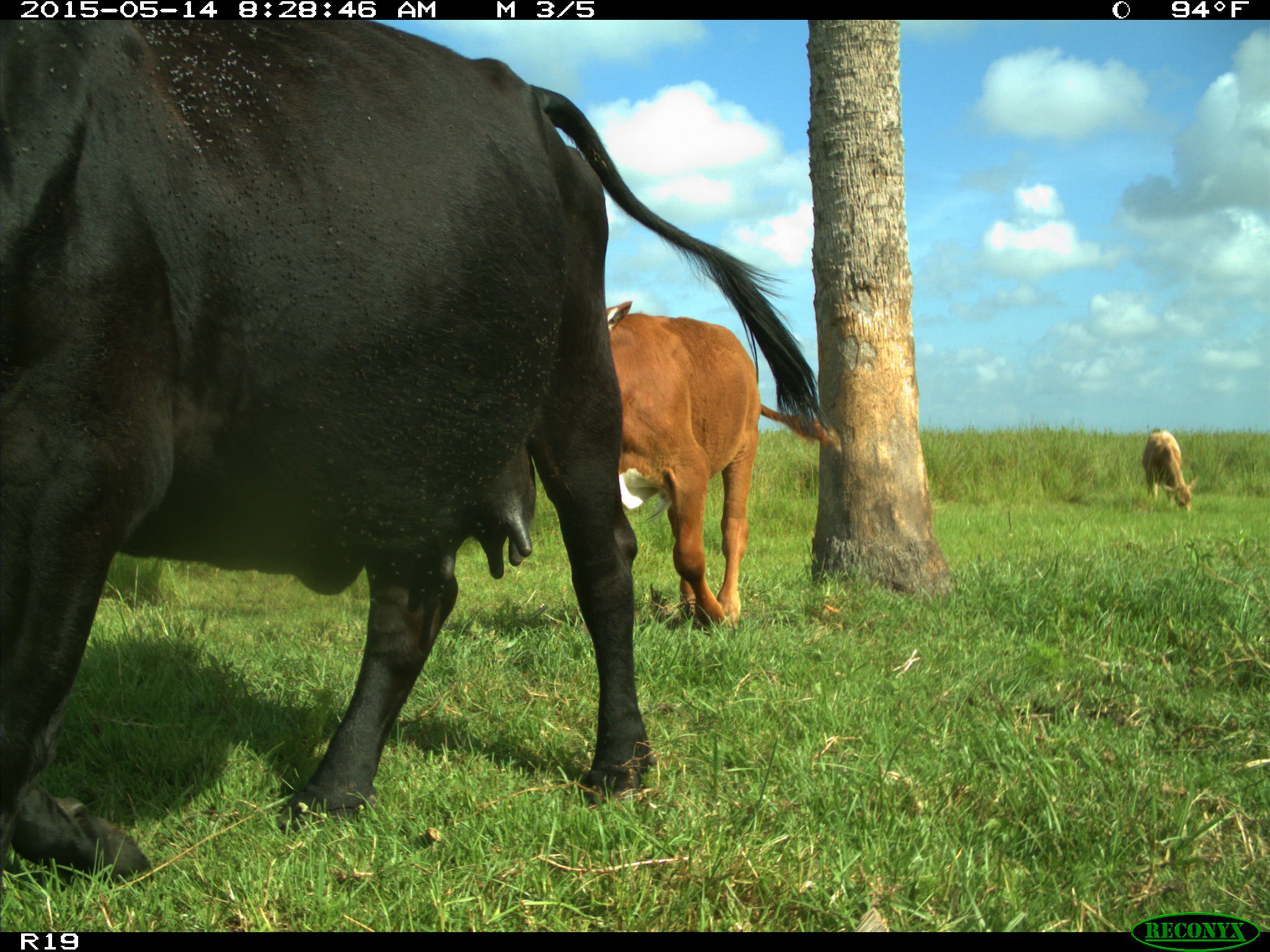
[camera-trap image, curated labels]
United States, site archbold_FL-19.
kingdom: Animalia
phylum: Chordata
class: Mammalia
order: Artiodactyla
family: Bovidae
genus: Bos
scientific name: Bos taurus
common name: domestic cow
Bos taurus (domestic cow).